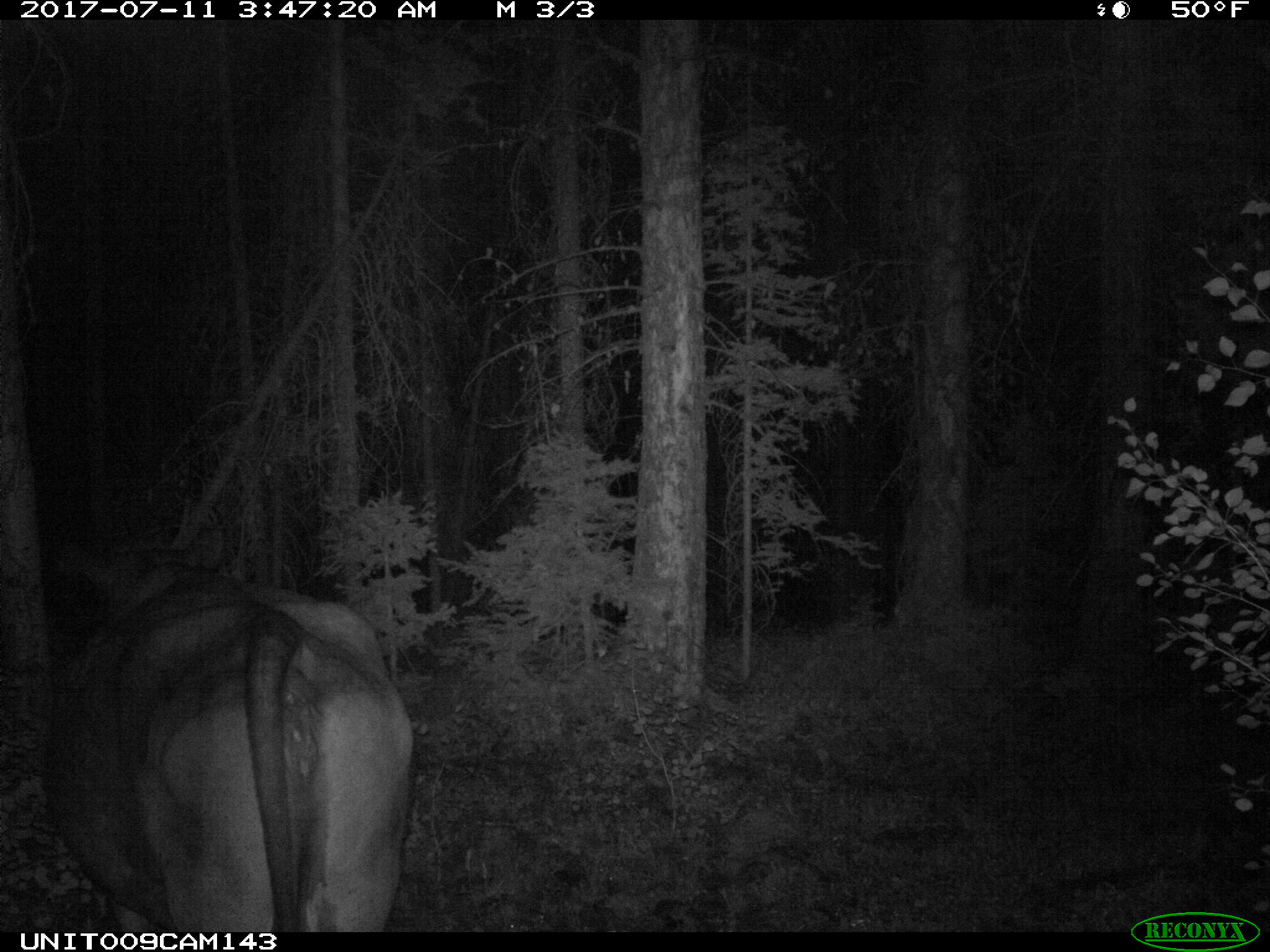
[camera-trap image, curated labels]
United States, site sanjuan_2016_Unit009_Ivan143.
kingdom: Animalia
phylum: Chordata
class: Mammalia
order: Artiodactyla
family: Bovidae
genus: Bos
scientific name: Bos taurus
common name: domestic cow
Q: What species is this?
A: Bos taurus (domestic cow).